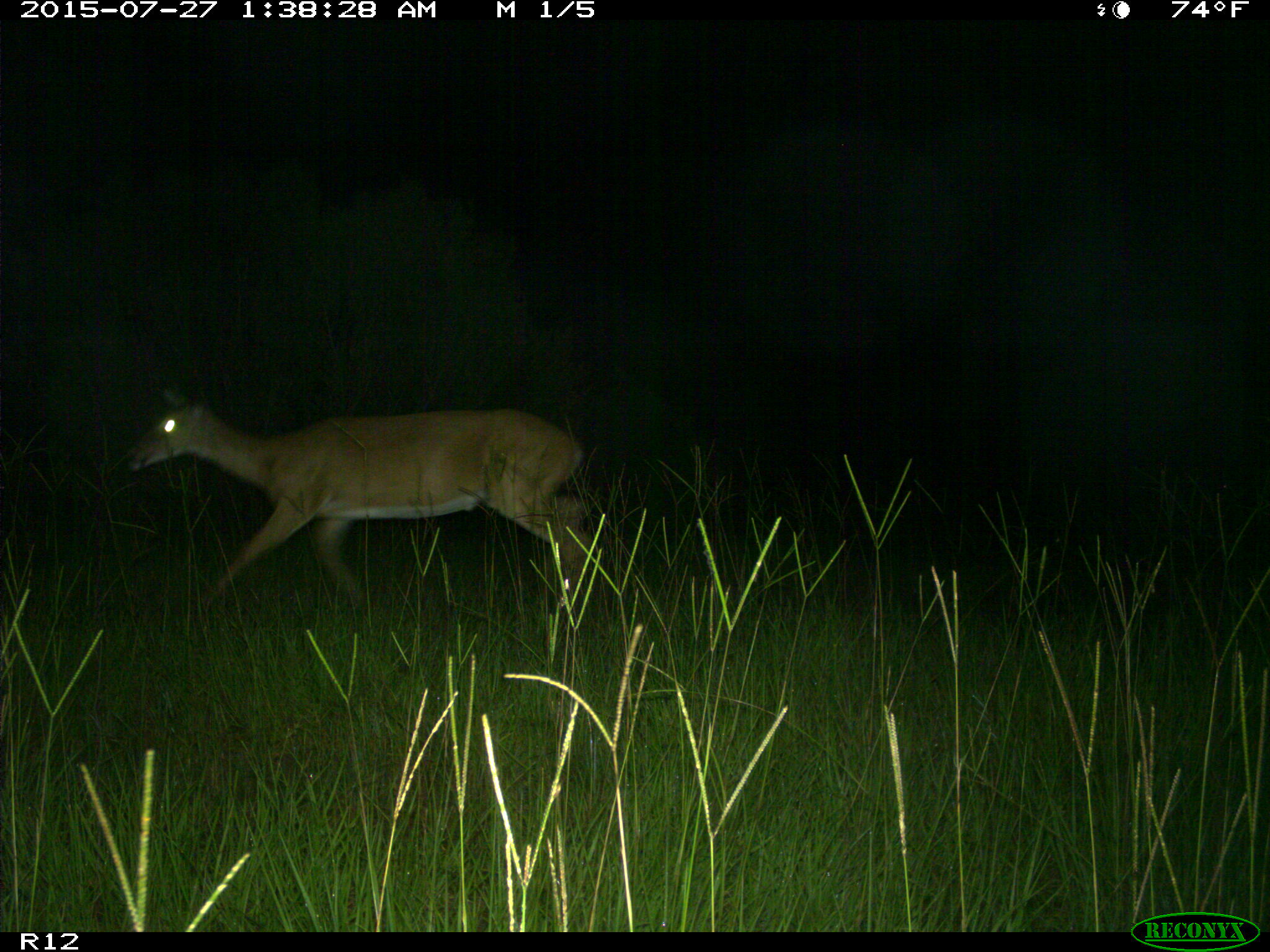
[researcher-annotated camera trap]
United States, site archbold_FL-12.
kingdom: Animalia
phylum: Chordata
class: Mammalia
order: Artiodactyla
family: Cervidae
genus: Odocoileus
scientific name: Odocoileus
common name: deer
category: unidentified deer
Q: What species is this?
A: Unidentified deer (deer) (Odocoileus).